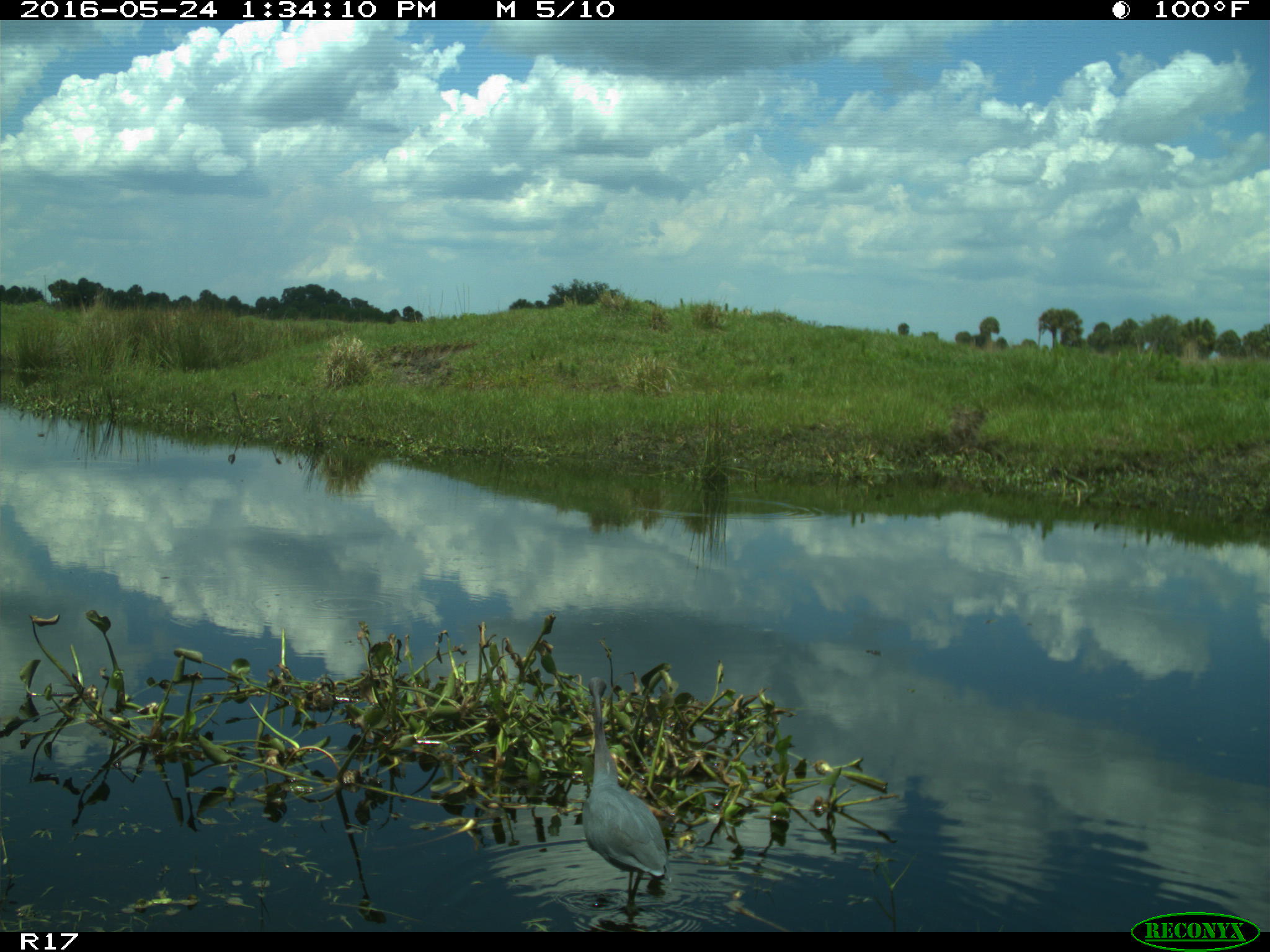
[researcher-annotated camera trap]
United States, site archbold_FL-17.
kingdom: Animalia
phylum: Chordata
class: Aves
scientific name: Aves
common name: birds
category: unidentified bird